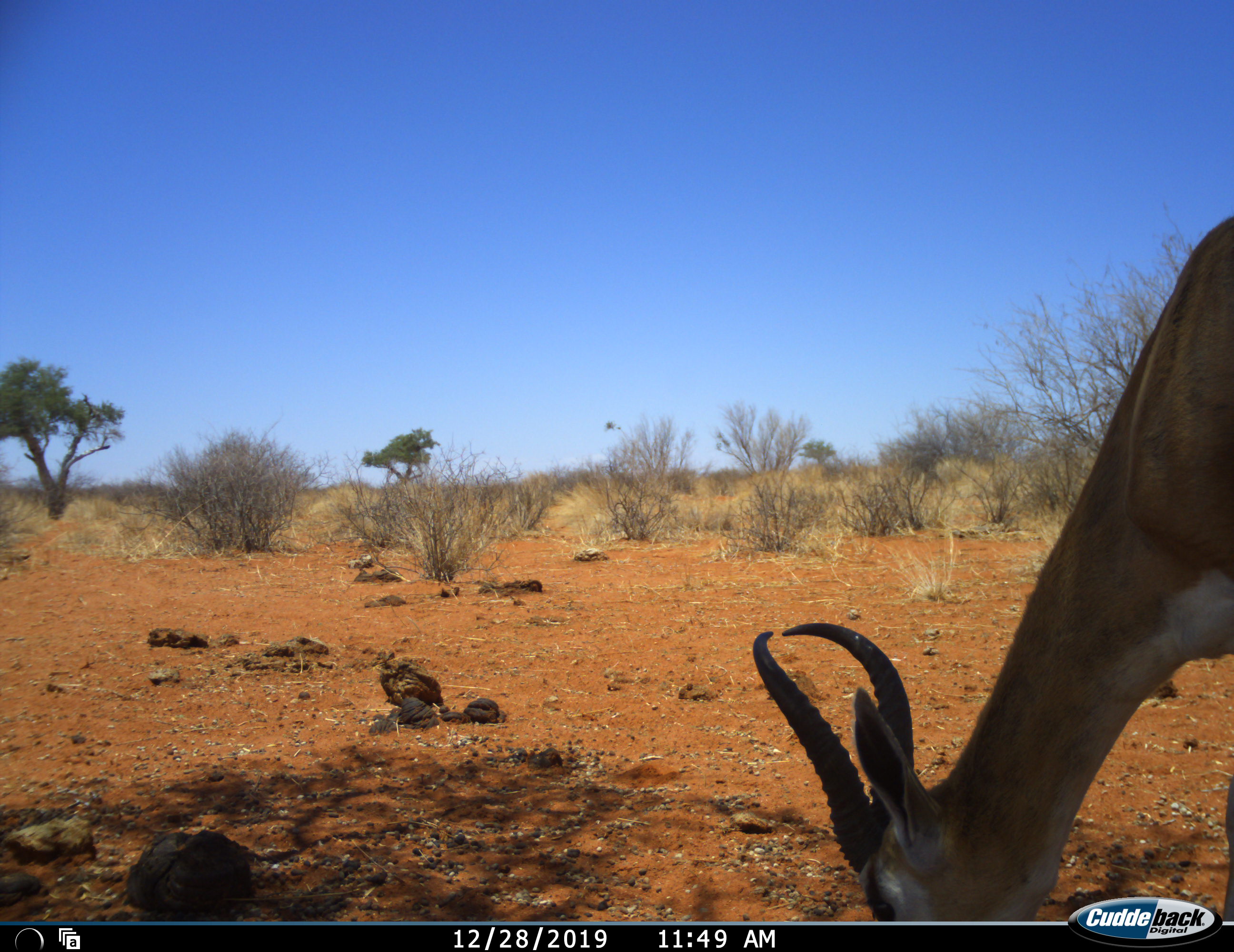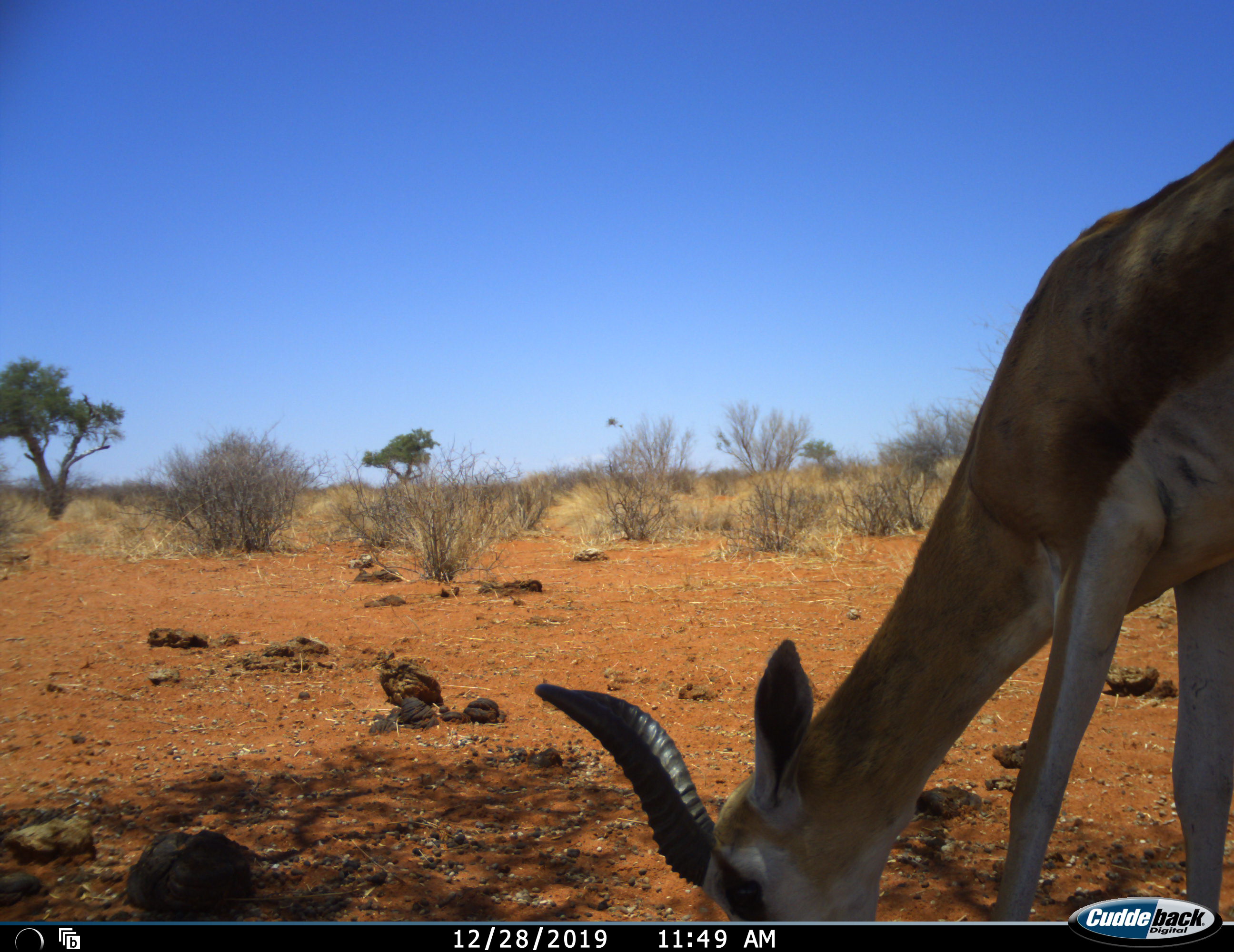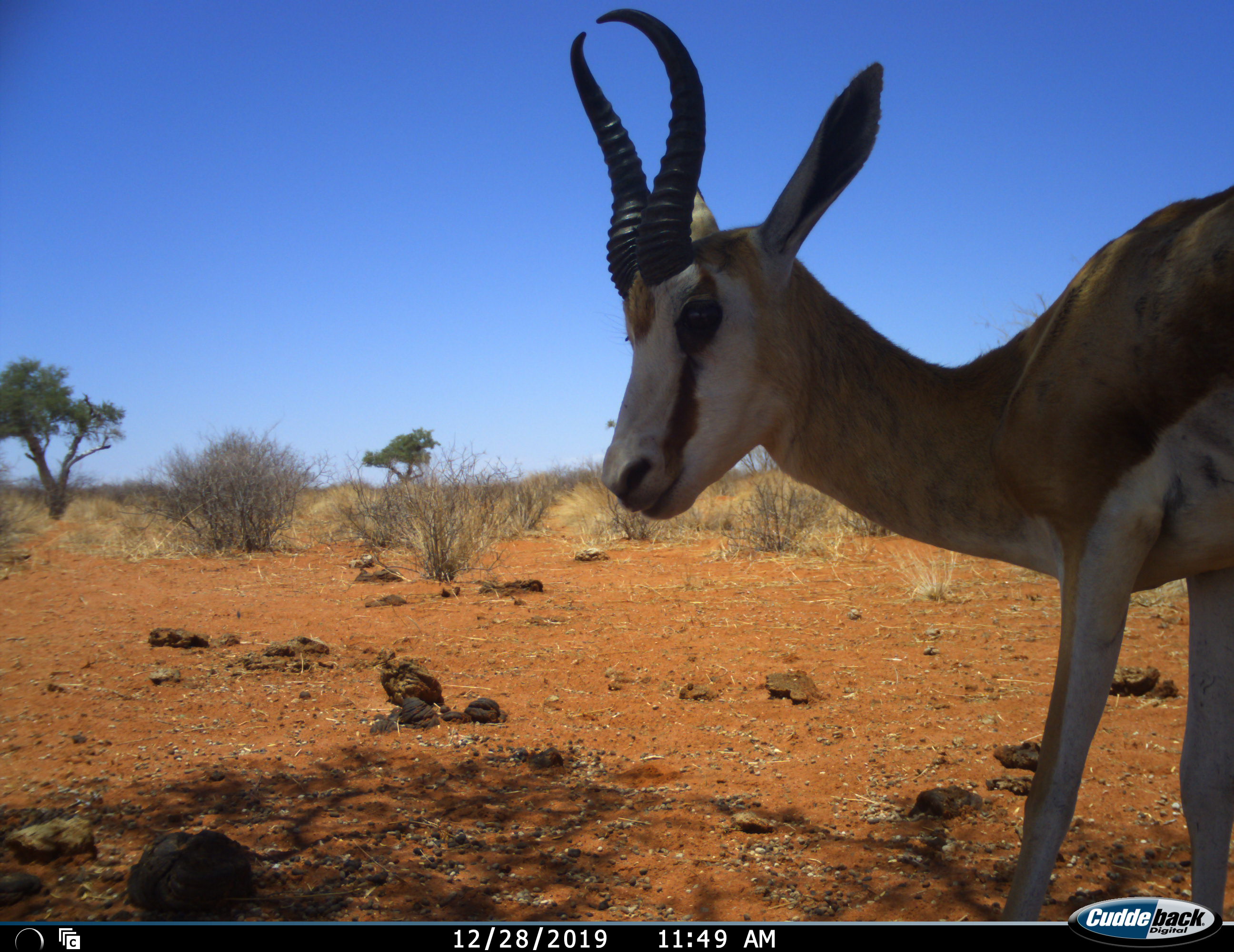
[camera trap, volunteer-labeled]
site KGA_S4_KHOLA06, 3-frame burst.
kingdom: Animalia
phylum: Chordata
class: Mammalia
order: Artiodactyla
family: Bovidae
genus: Antidorcas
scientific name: Antidorcas marsupialis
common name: springbok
Springbok (Antidorcas marsupialis), count 1. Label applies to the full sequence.